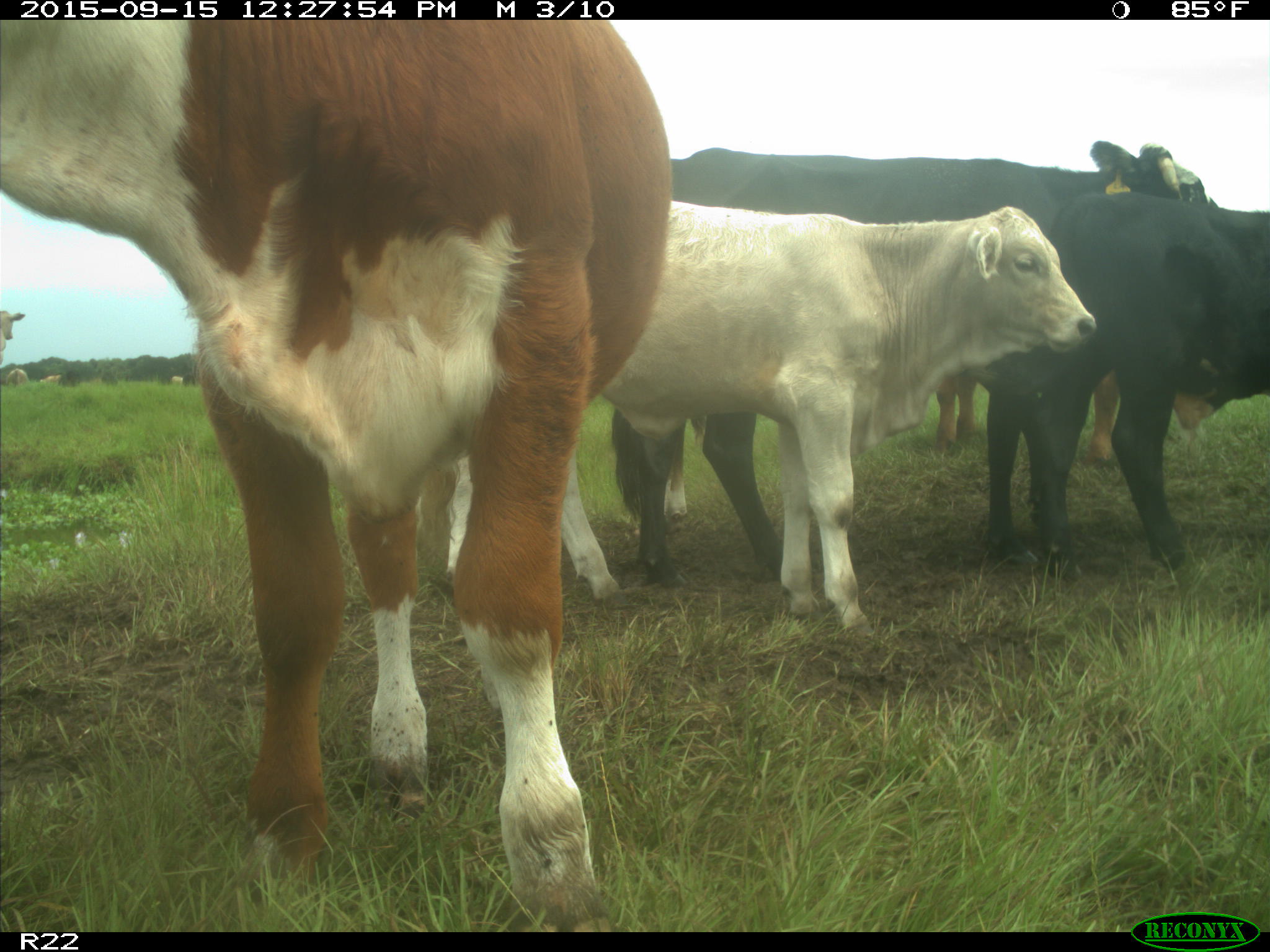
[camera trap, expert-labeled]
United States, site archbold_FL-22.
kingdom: Animalia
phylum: Chordata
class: Mammalia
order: Artiodactyla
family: Bovidae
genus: Bos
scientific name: Bos taurus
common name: domestic cow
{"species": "Bos taurus (domestic cow)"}